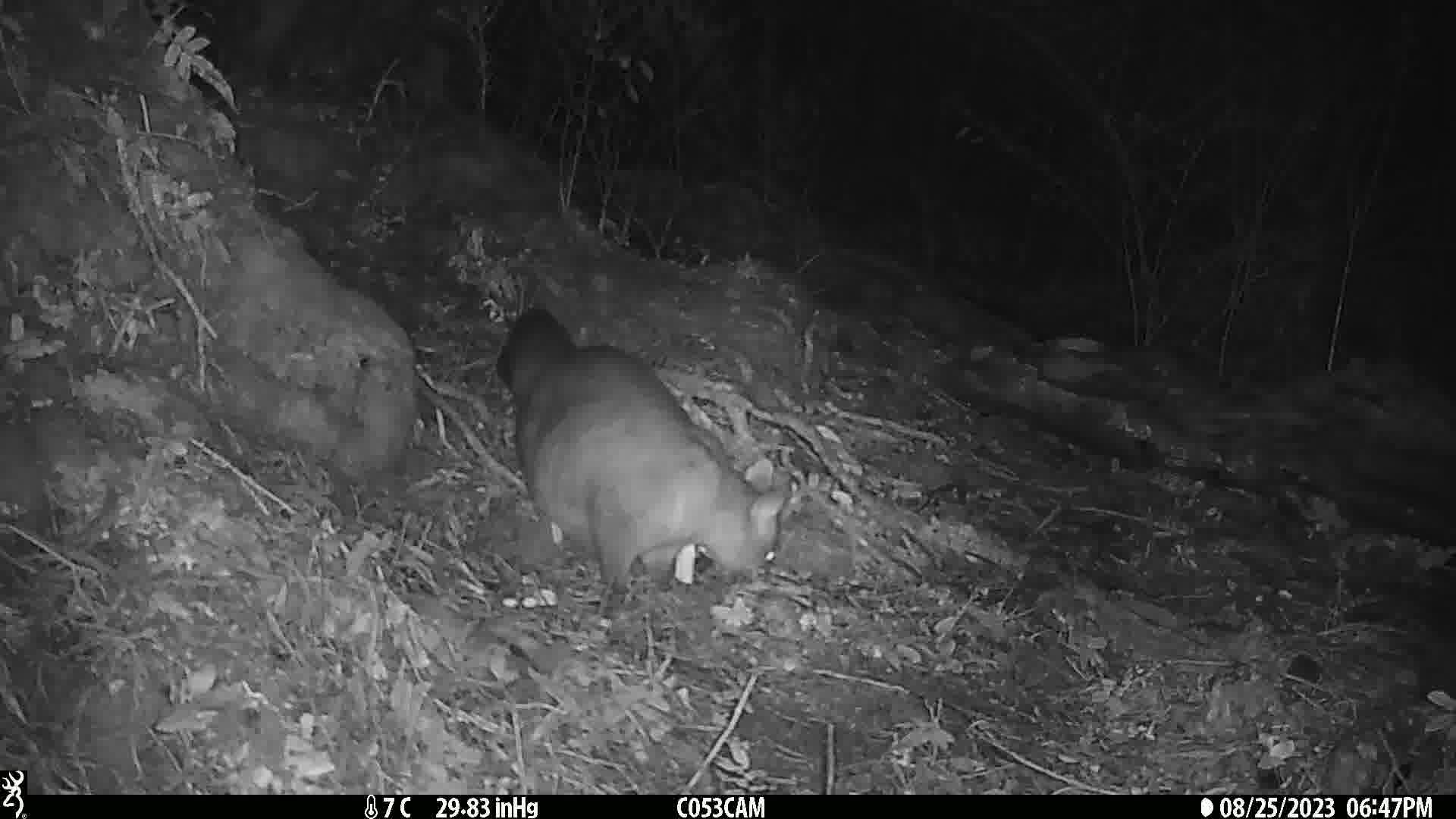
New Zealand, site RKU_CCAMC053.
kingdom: Animalia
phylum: Chordata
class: Mammalia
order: Diprotodontia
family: Phalangeridae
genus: Trichosurus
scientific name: Trichosurus vulpecula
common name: common brushtail possum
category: possum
Possum (common brushtail possum) (Trichosurus vulpecula).